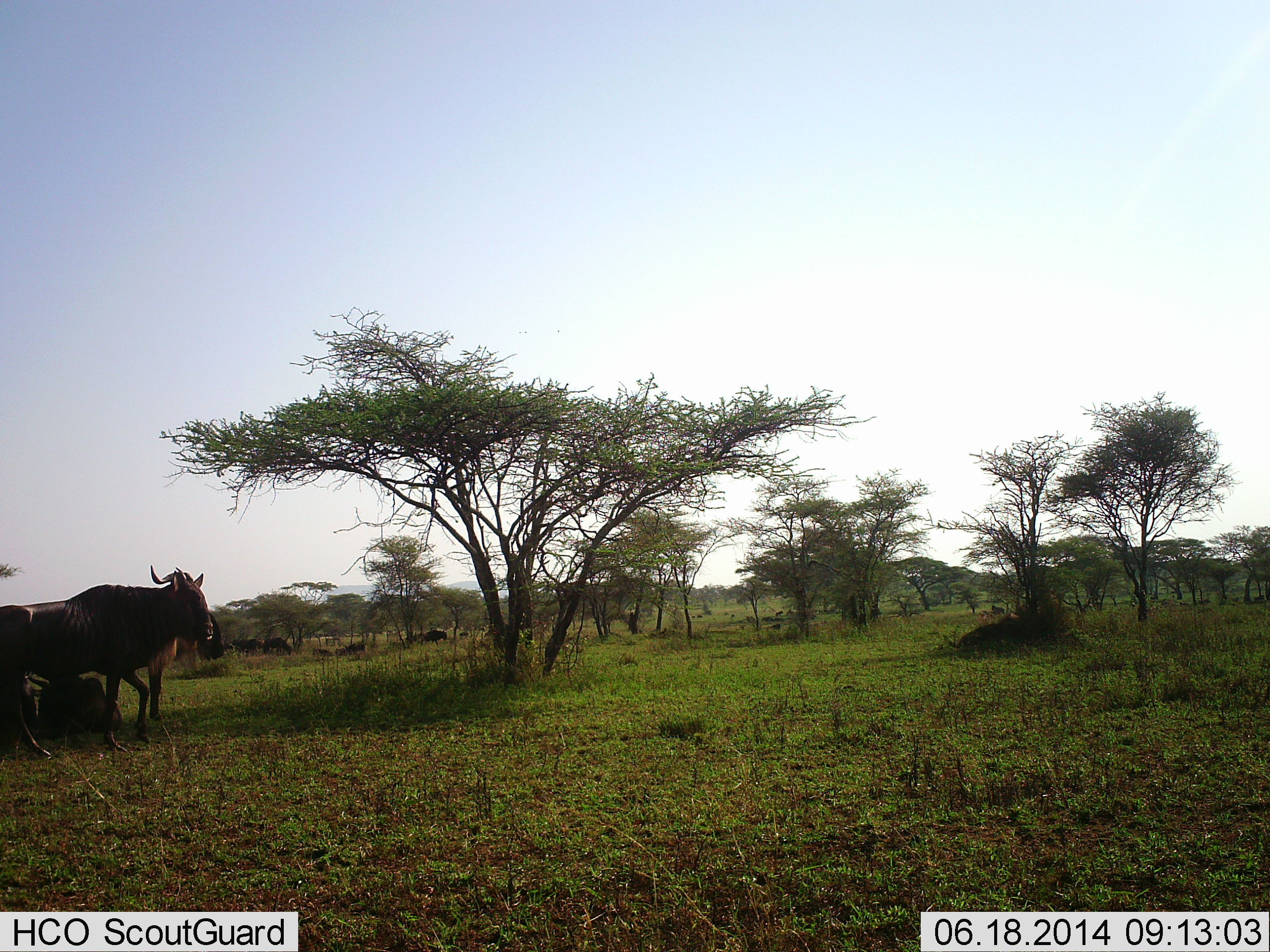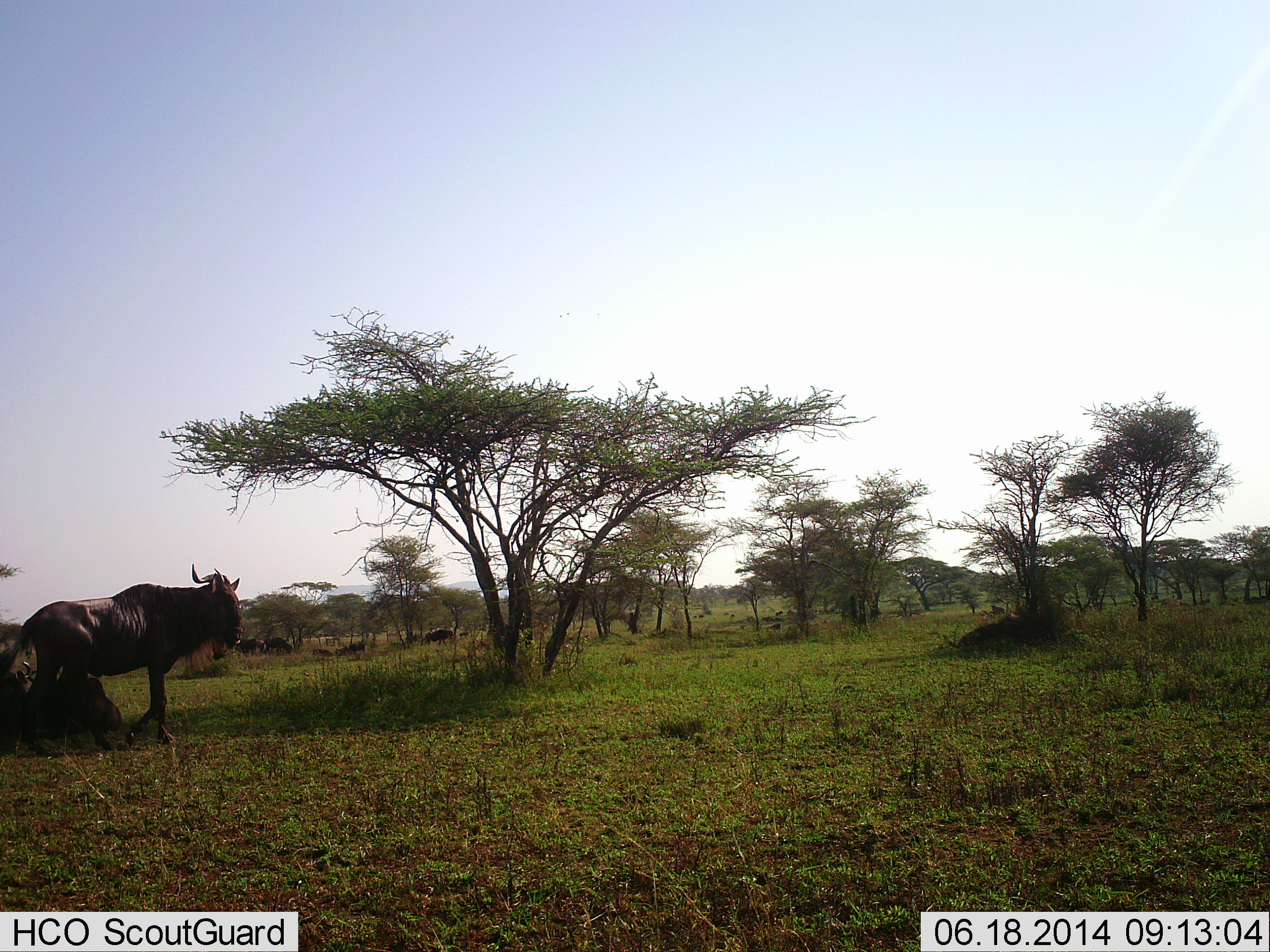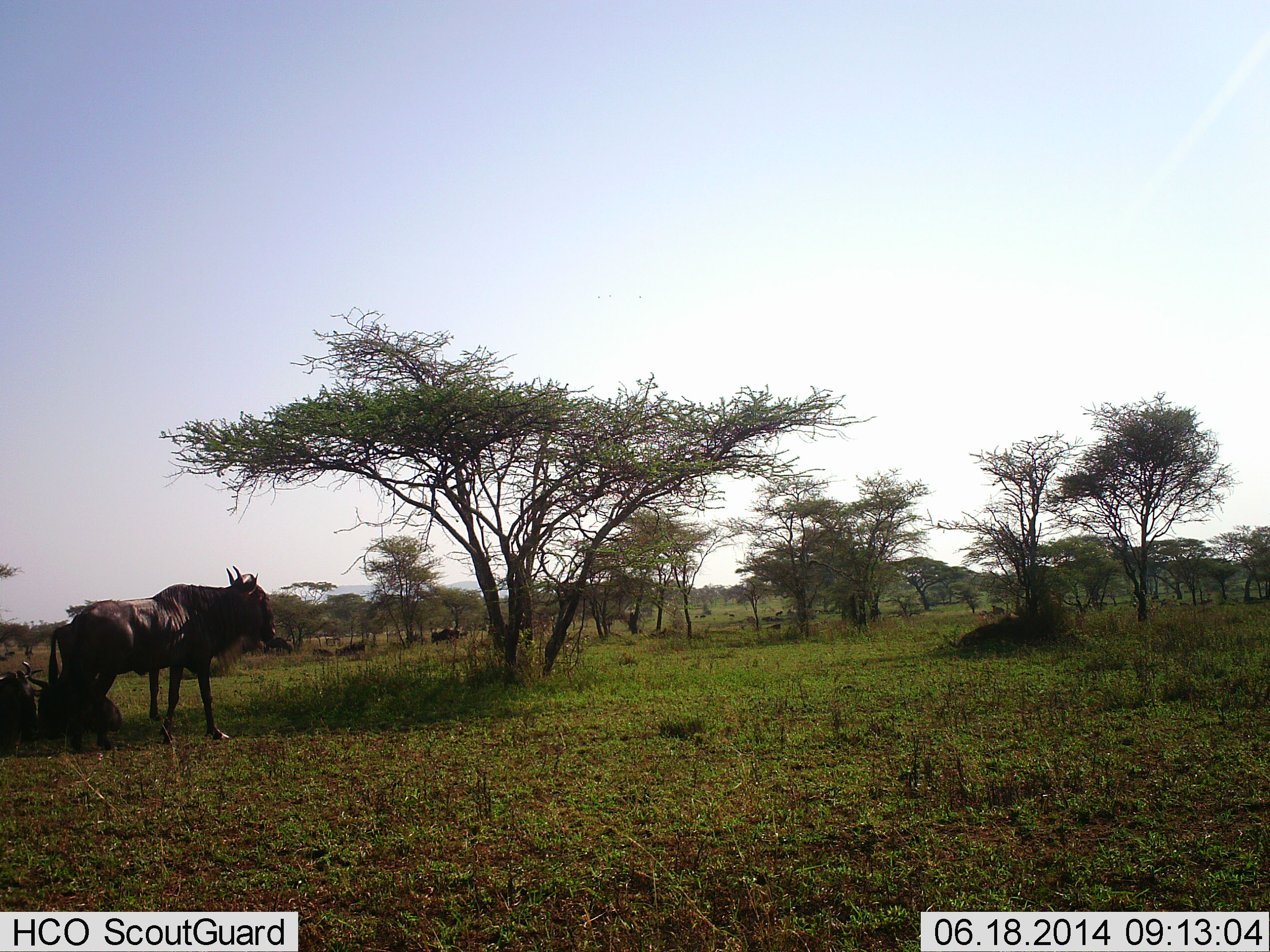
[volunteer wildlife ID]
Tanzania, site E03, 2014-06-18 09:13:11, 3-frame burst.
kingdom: Animalia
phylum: Chordata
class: Mammalia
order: Artiodactyla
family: Bovidae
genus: Connochaetes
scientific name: Connochaetes taurinus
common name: blue wildebeest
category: wildebeest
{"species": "wildebeest (blue wildebeest) (Connochaetes taurinus)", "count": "4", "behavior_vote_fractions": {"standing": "60%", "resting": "50%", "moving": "70%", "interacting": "10%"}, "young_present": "0%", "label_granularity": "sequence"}